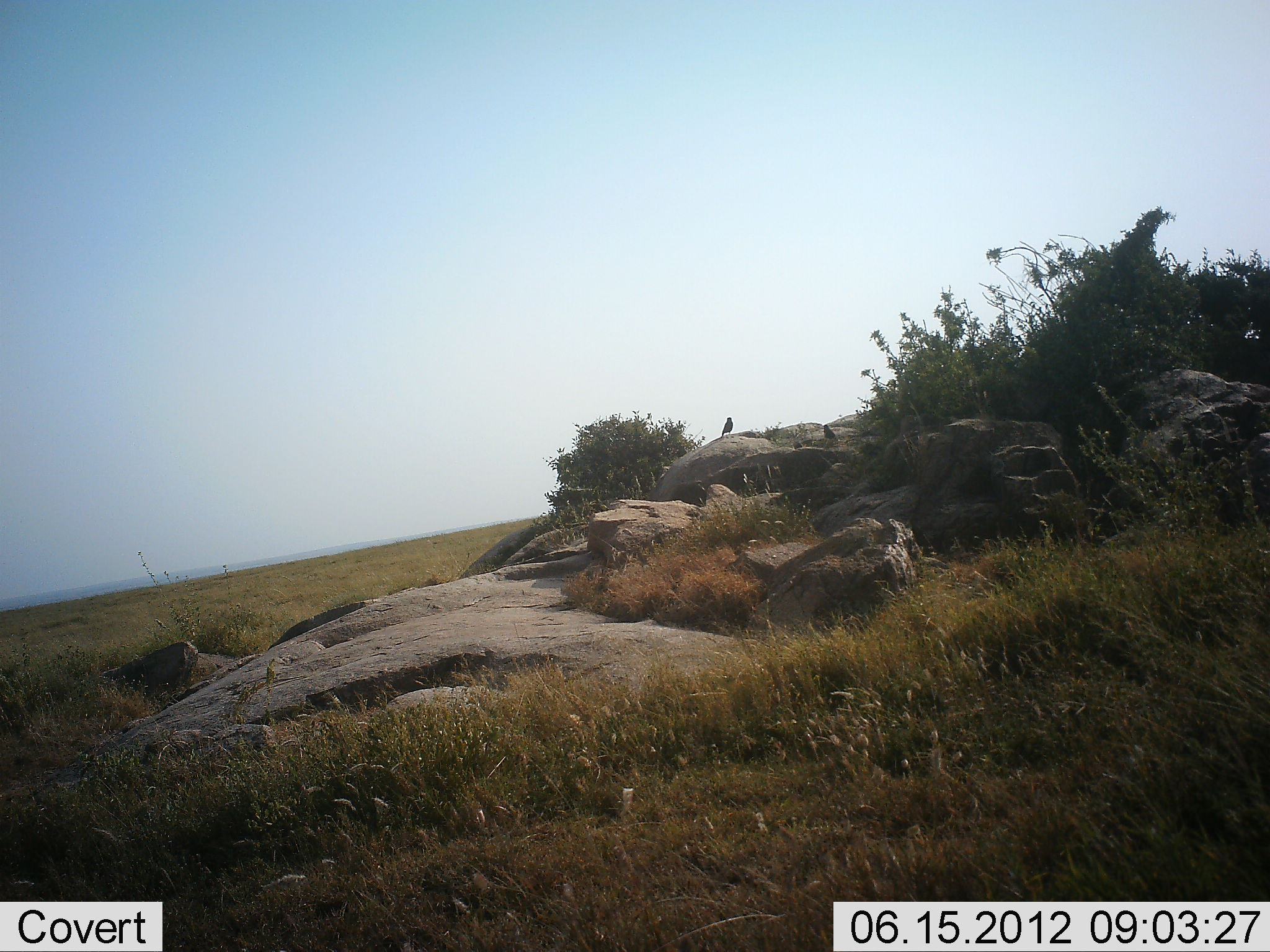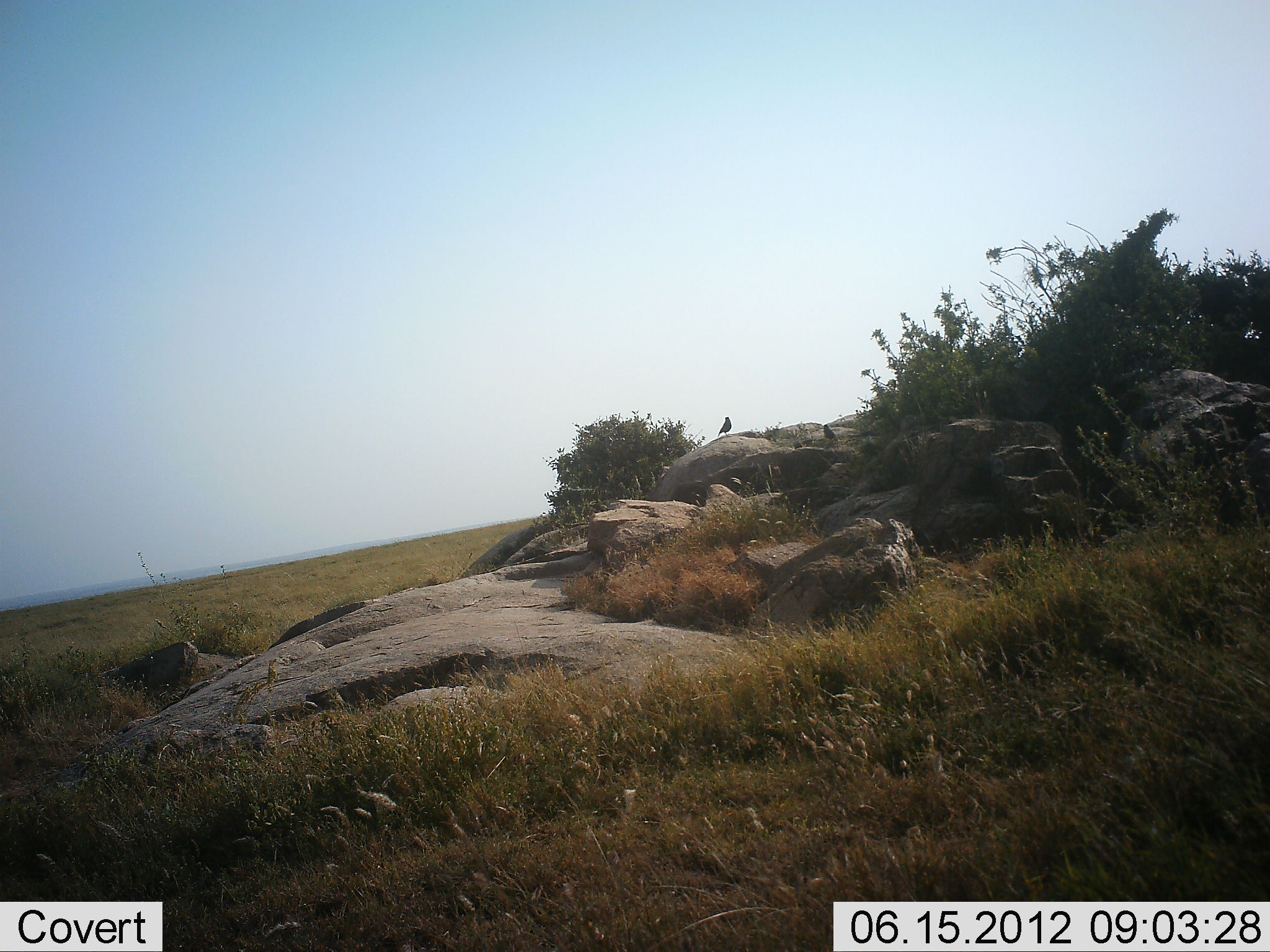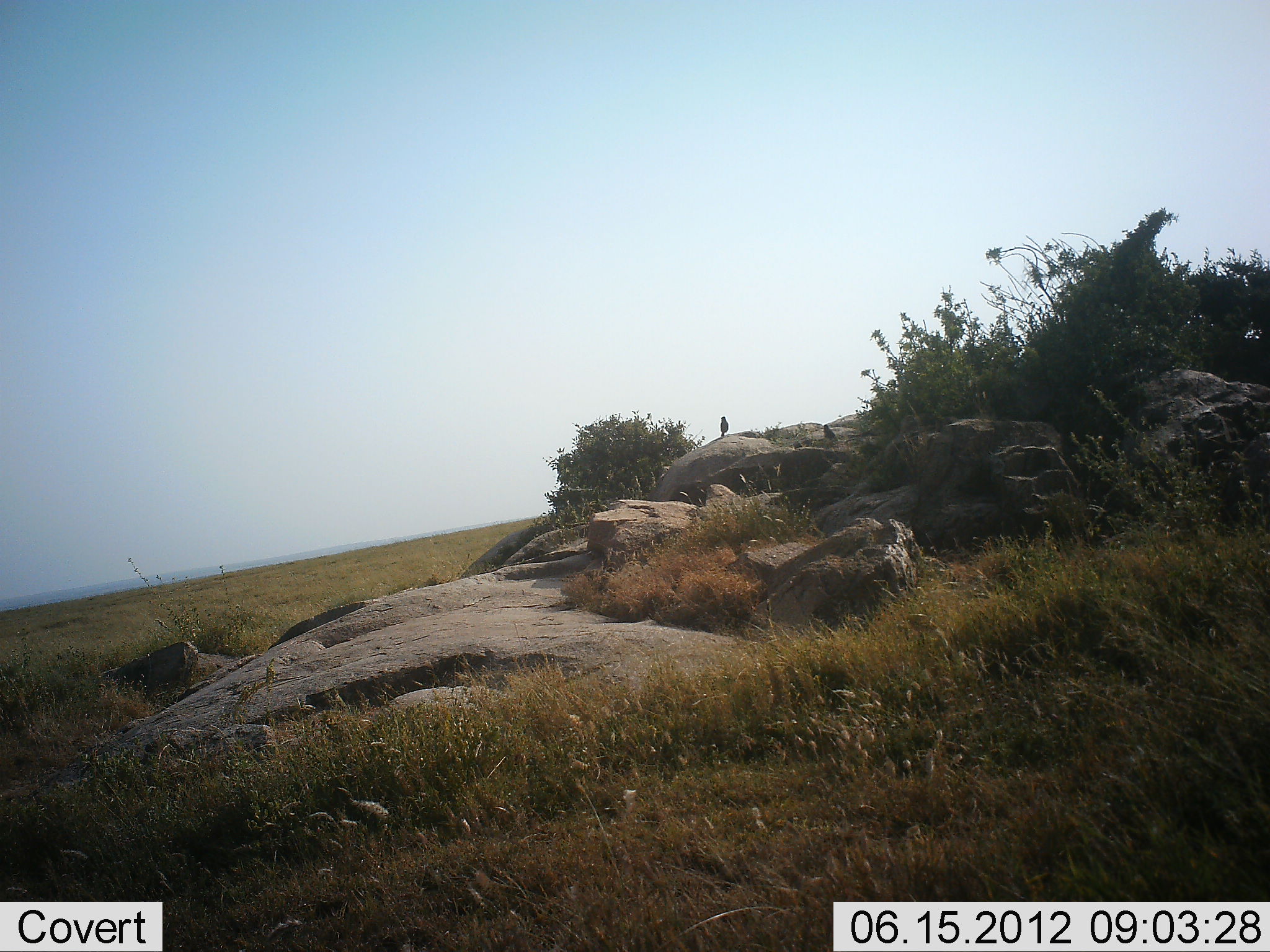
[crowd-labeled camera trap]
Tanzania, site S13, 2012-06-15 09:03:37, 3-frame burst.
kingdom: Animalia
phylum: Chordata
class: Aves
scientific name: Aves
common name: bird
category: otherbird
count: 1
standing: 100%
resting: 0%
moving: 0%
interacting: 0%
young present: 0%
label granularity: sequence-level